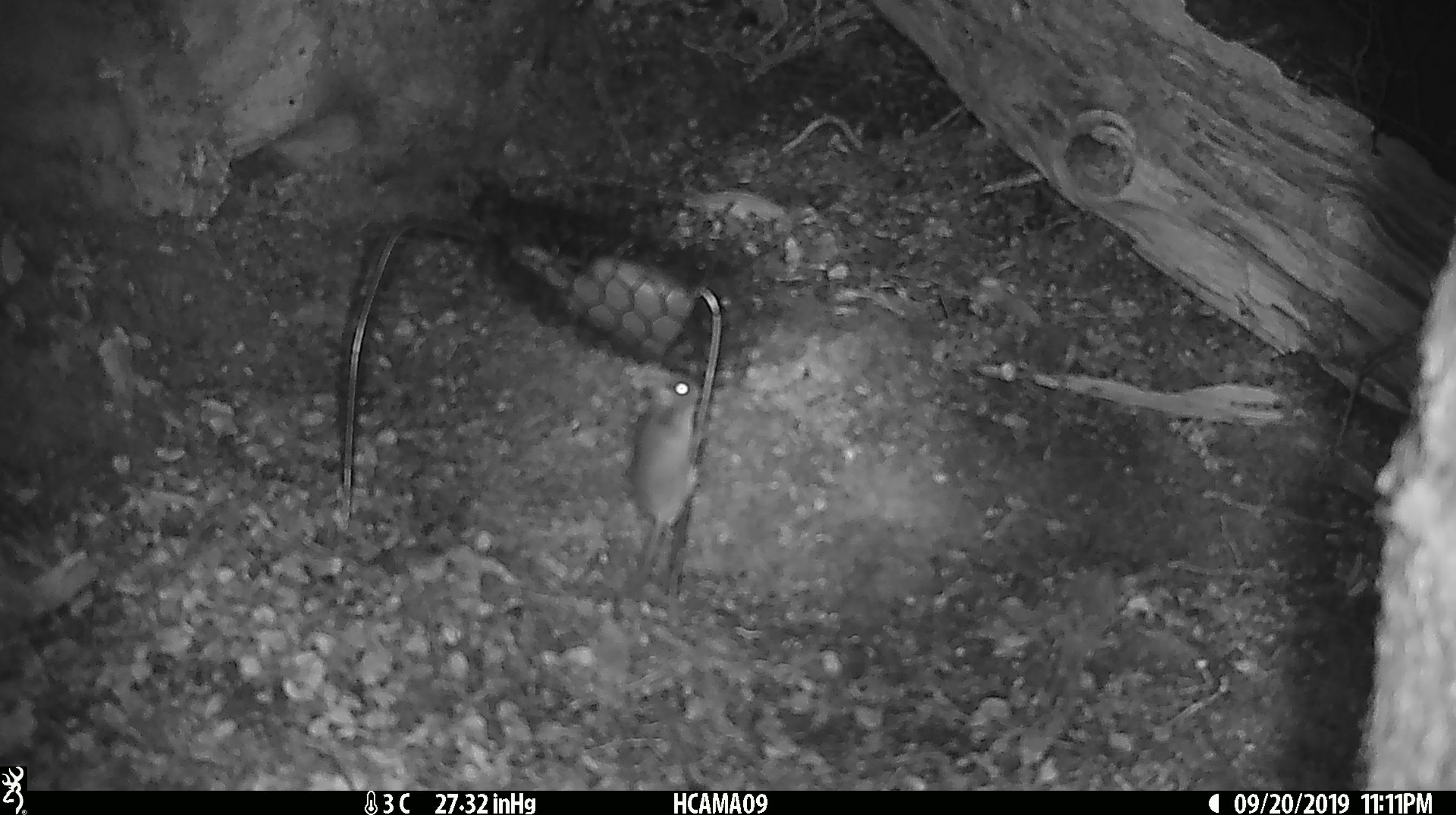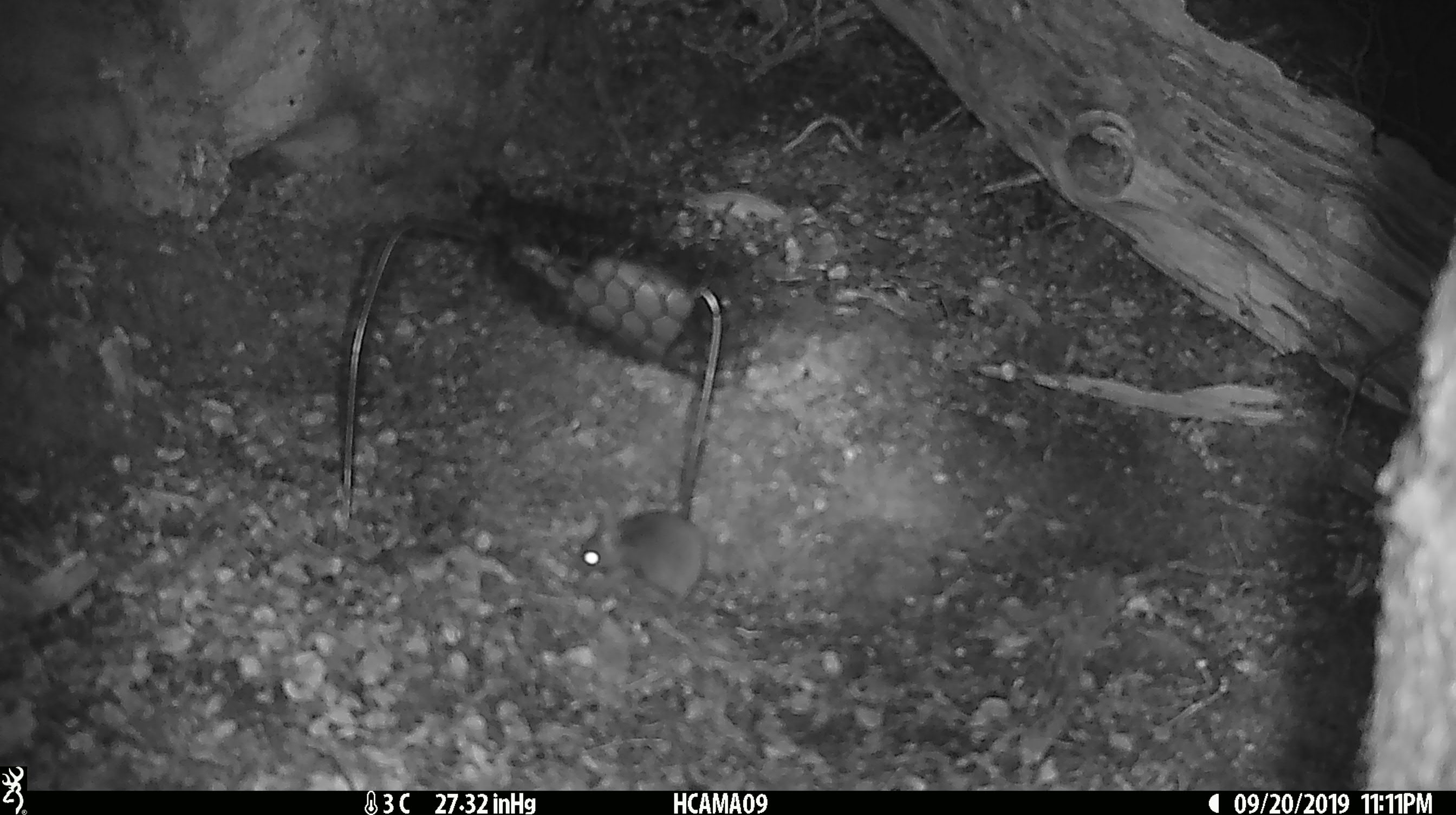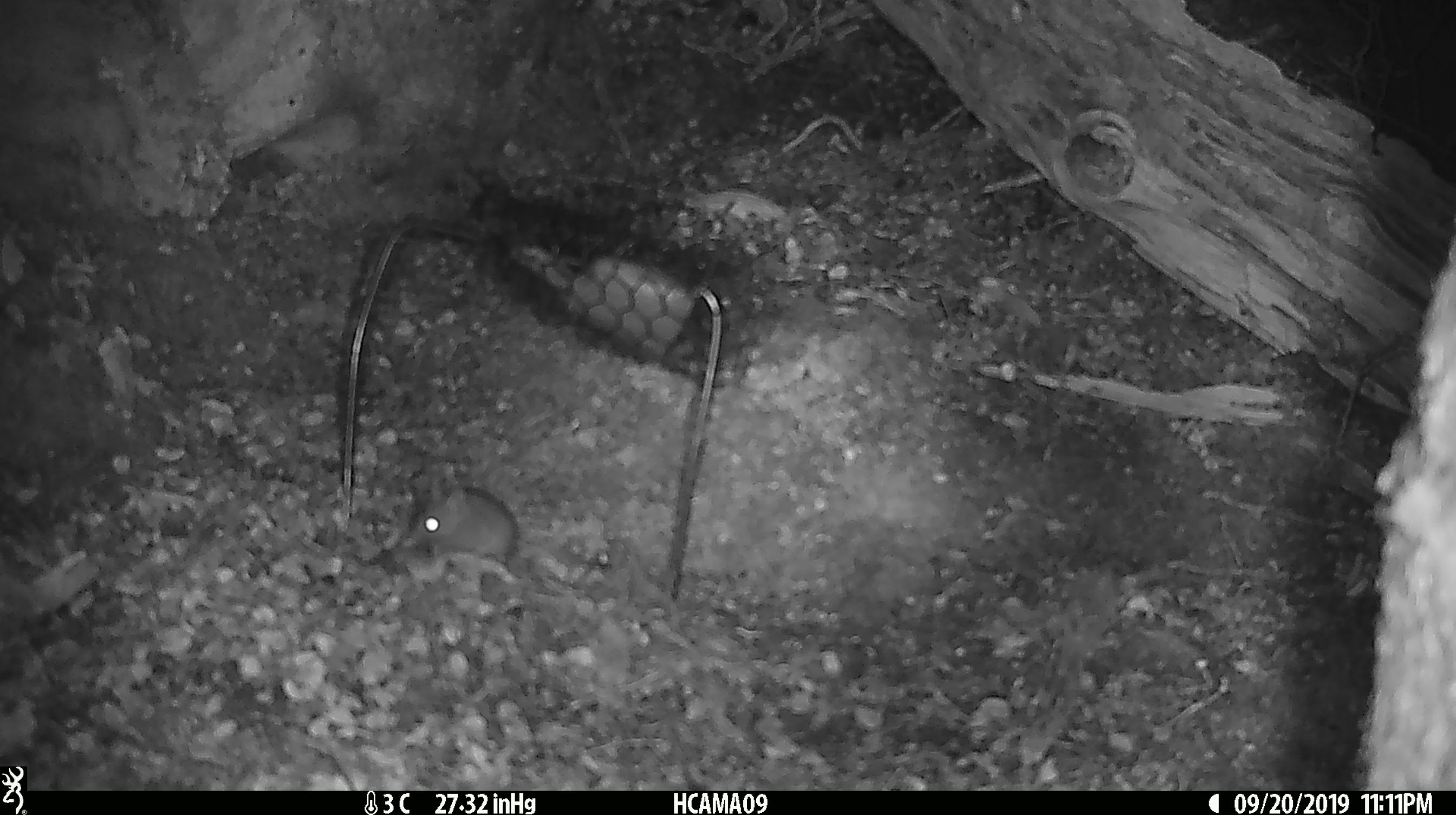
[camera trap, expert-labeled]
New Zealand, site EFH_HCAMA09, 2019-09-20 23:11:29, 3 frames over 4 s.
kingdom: Animalia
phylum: Chordata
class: Mammalia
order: Rodentia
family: Muridae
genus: Mus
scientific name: Mus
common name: mouse